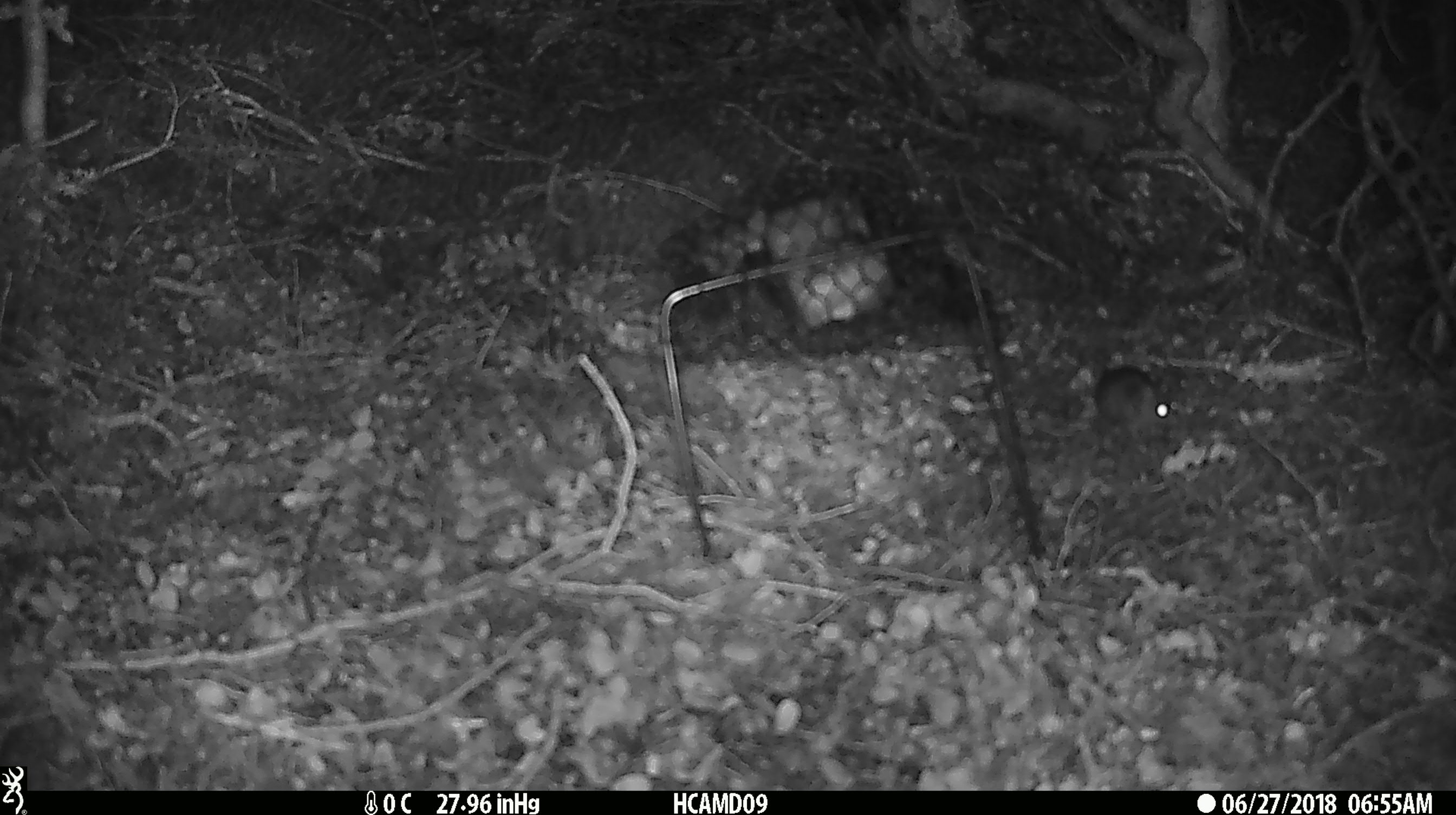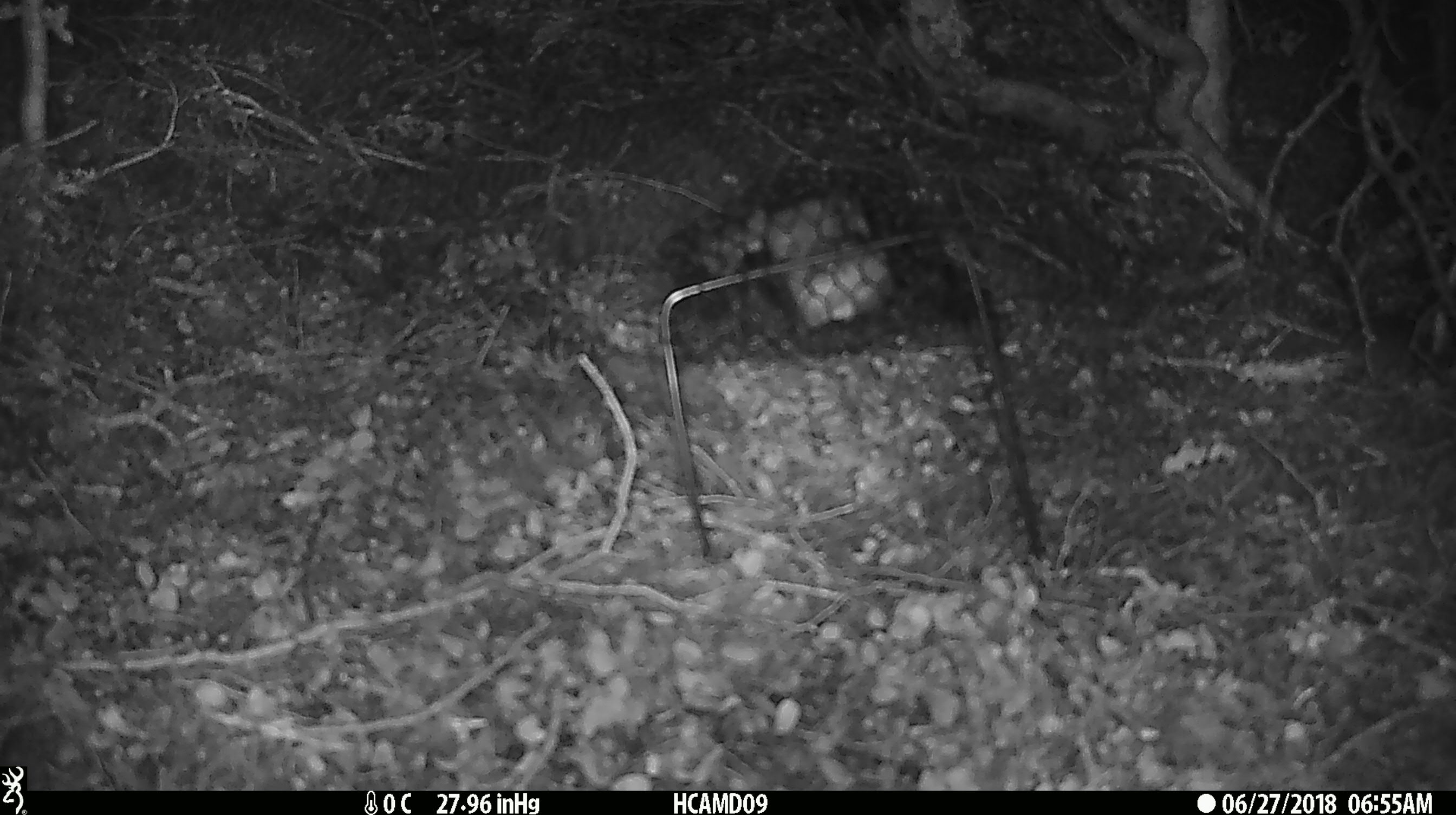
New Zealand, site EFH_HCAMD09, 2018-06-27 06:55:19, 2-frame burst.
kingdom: Animalia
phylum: Chordata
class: Mammalia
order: Rodentia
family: Muridae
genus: Mus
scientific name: Mus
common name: mouse